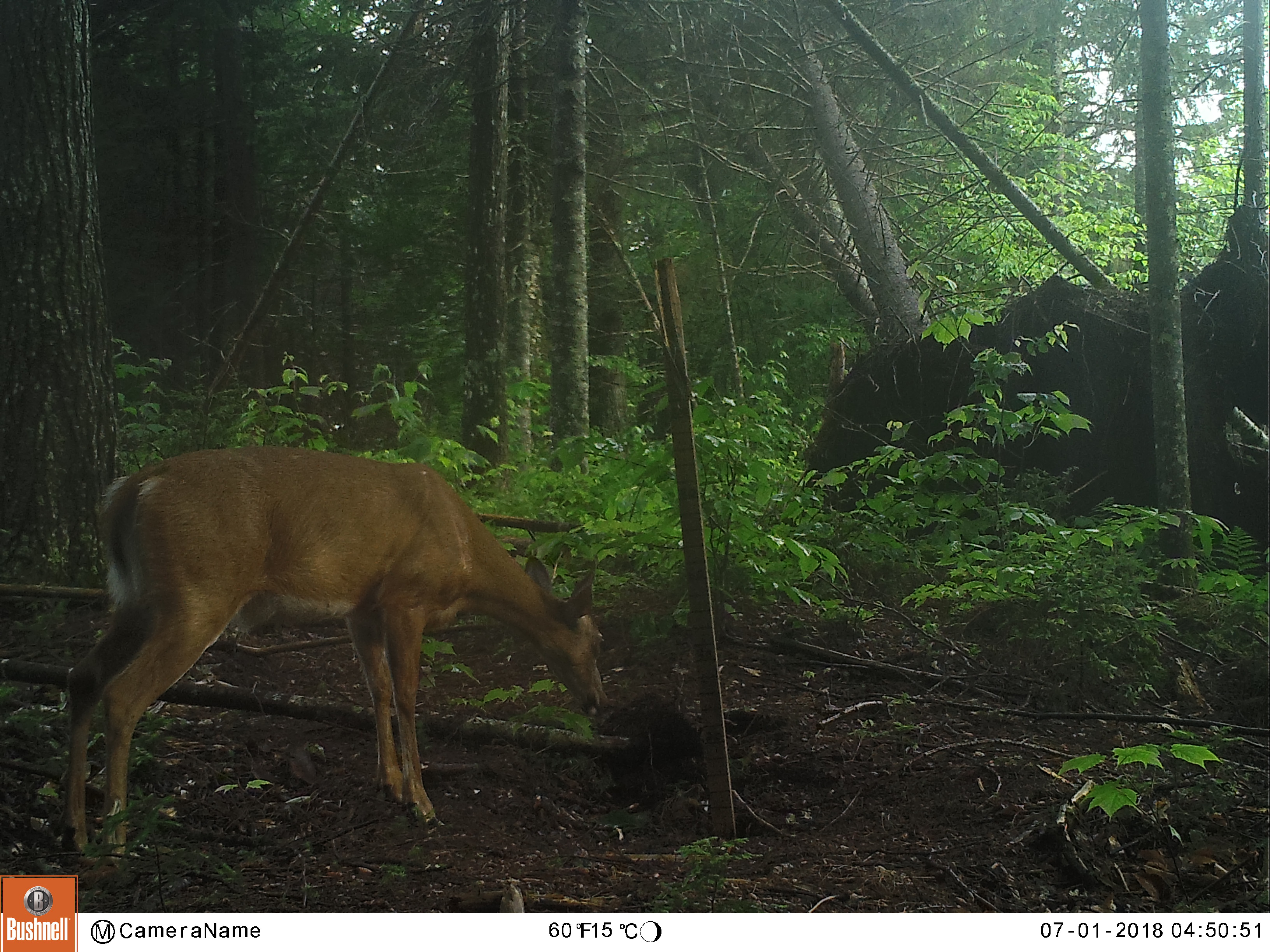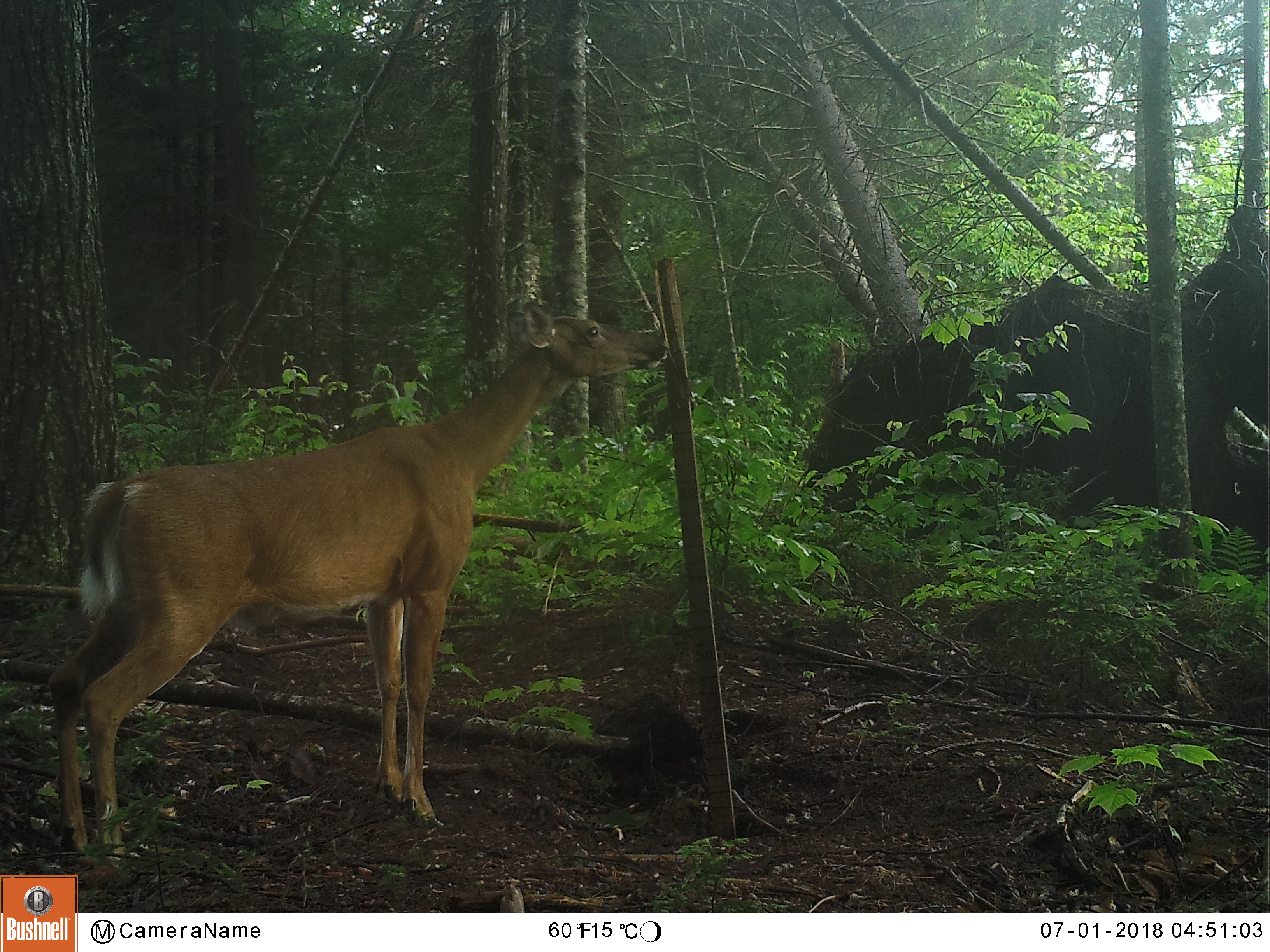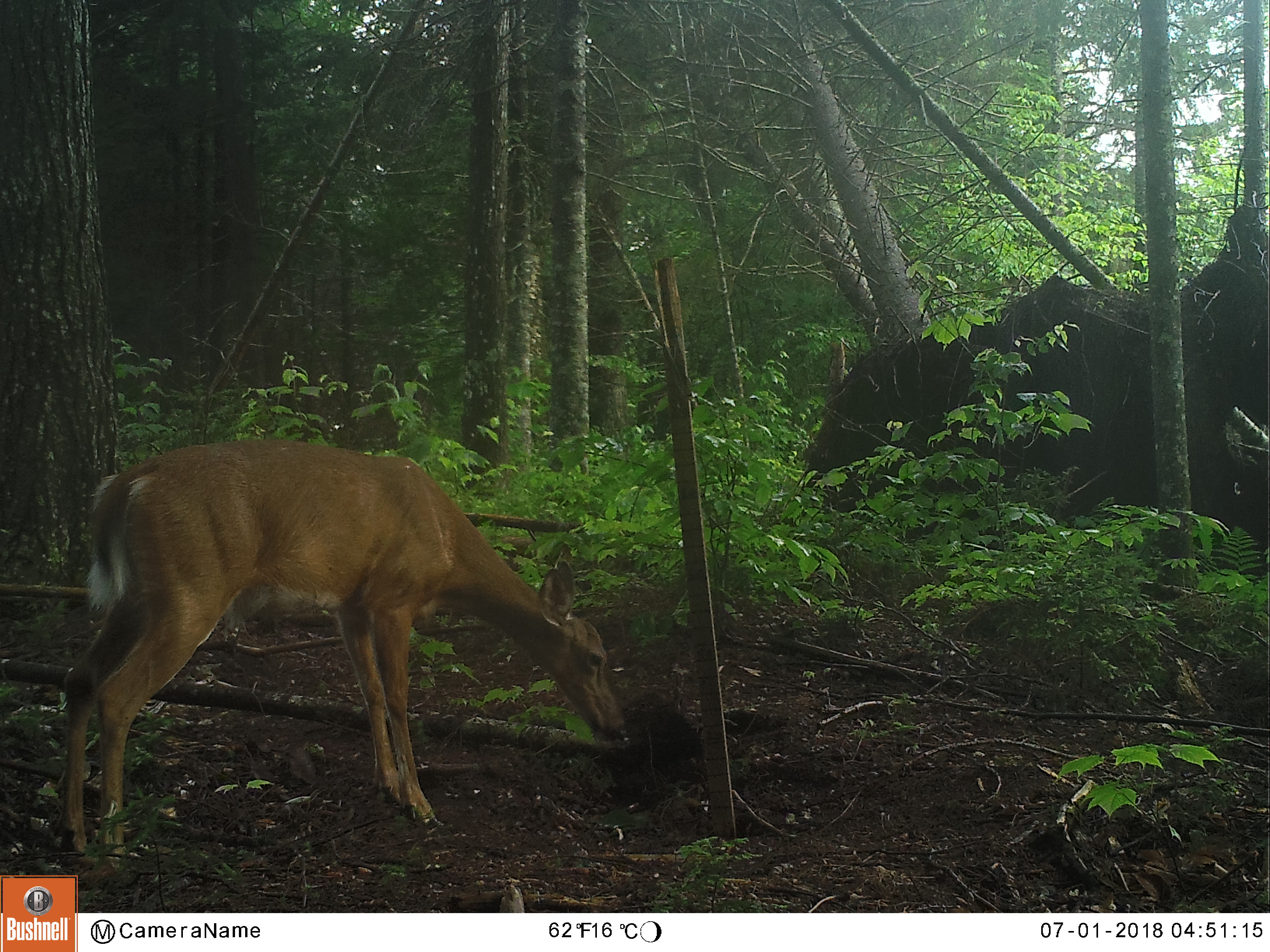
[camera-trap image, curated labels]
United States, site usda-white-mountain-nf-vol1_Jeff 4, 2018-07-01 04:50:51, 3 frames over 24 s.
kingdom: Animalia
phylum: Chordata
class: Mammalia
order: Artiodactyla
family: Cervidae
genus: Odocoileus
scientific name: Odocoileus virginianus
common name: white-tailed deer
White-tailed deer (Odocoileus virginianus).